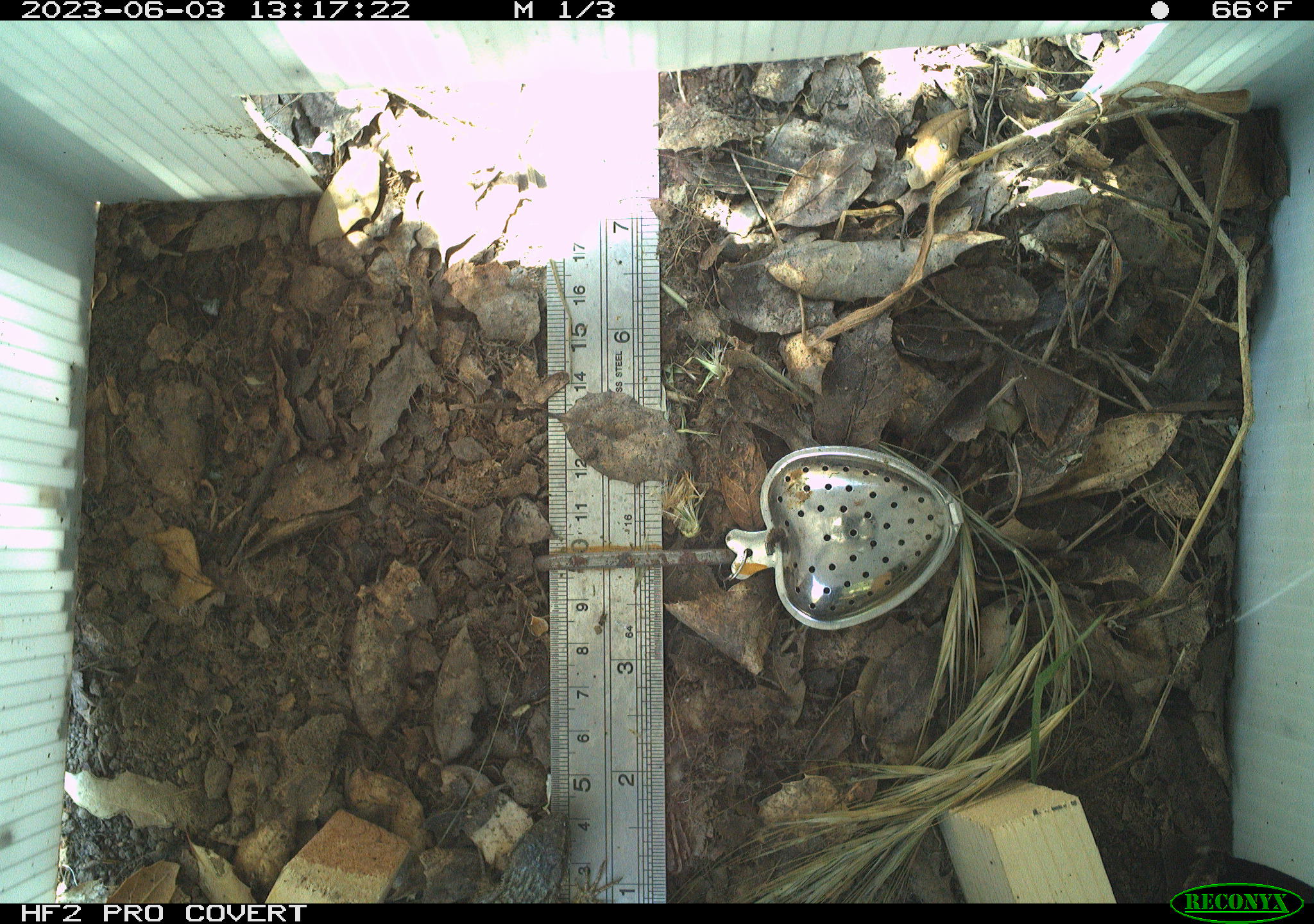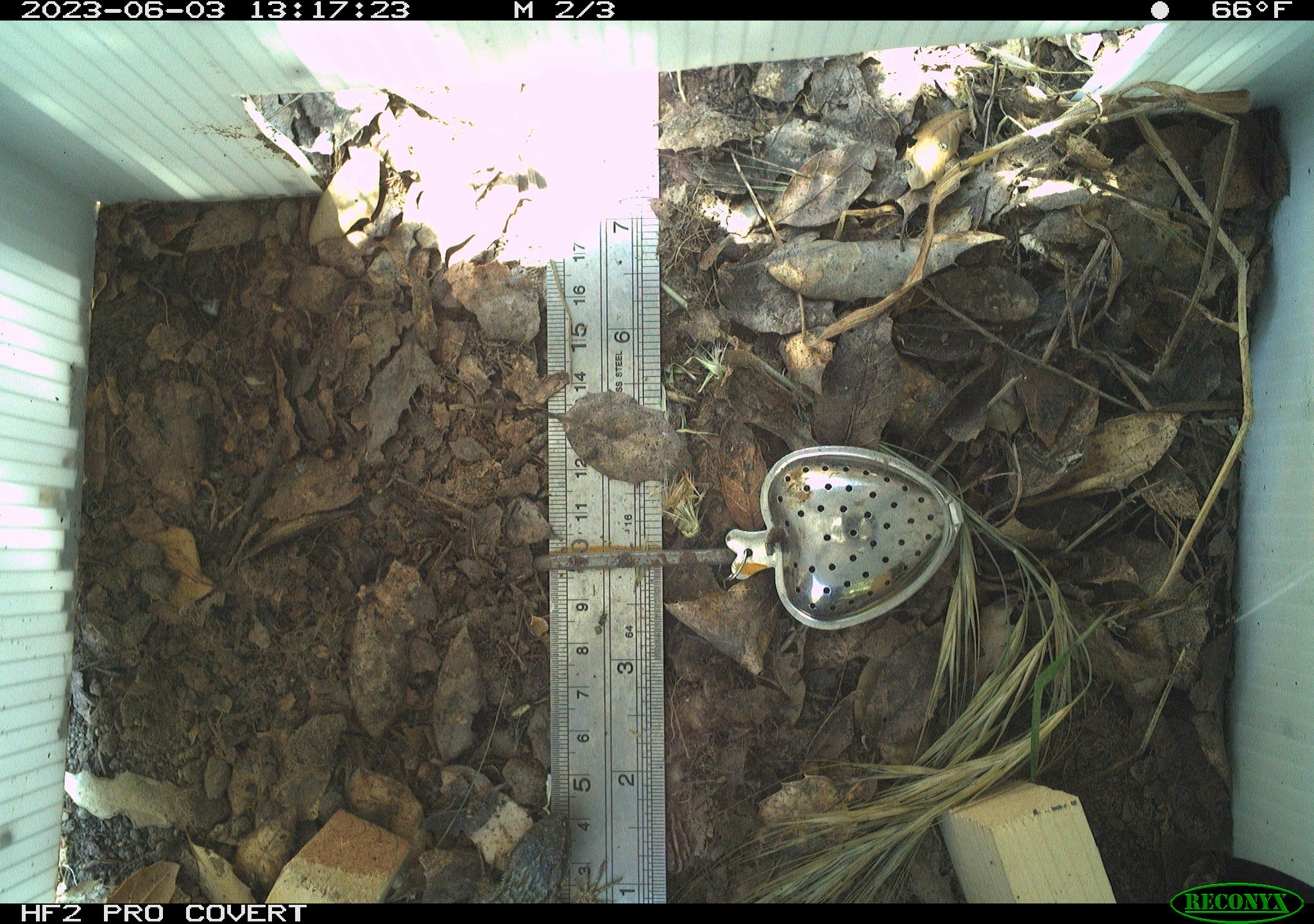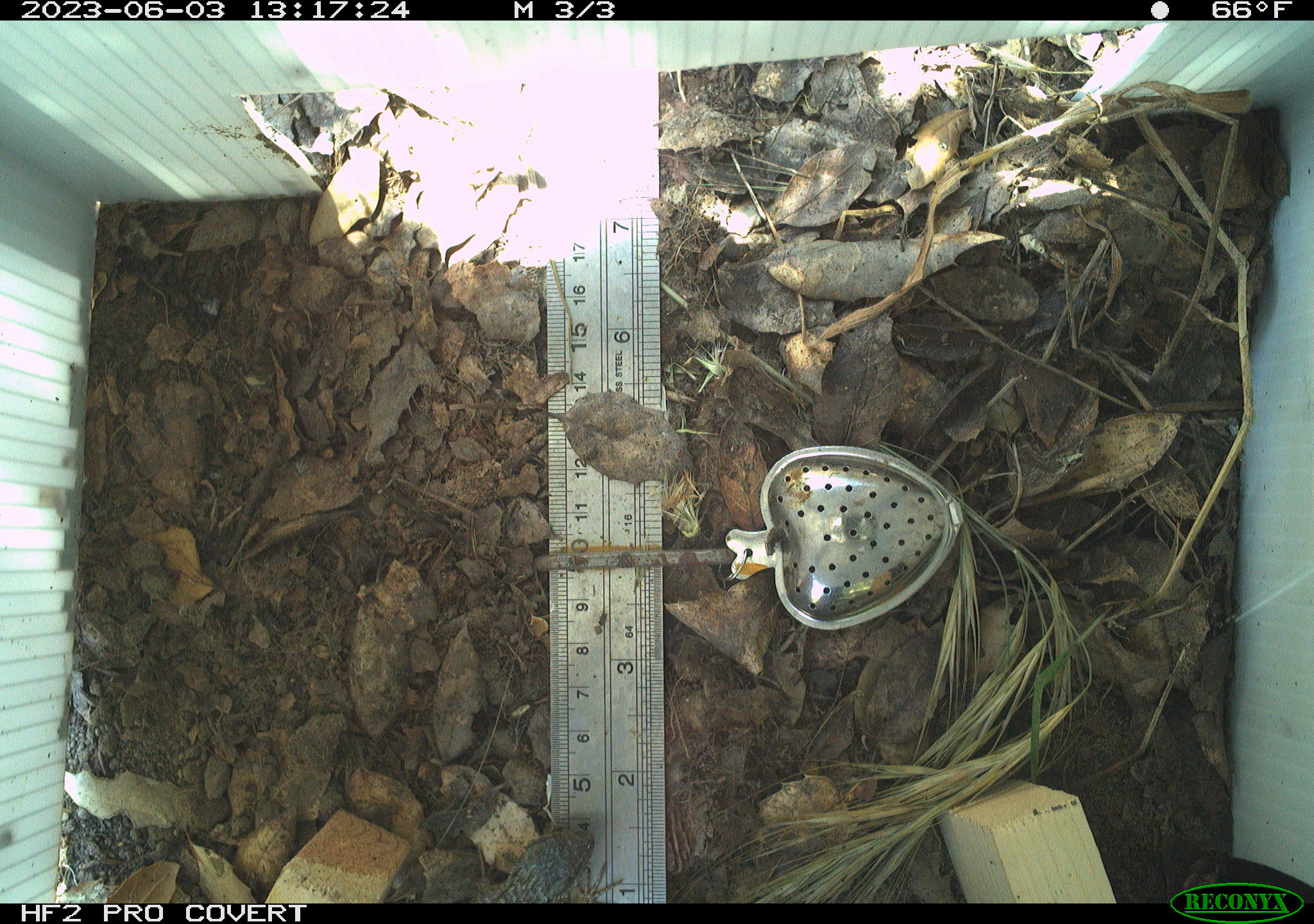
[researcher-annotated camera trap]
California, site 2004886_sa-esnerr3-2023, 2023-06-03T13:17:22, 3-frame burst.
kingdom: Animalia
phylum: Chordata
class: Reptilia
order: Squamata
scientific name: Squamata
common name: lizards and snakes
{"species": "lizards and snakes (Squamata)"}